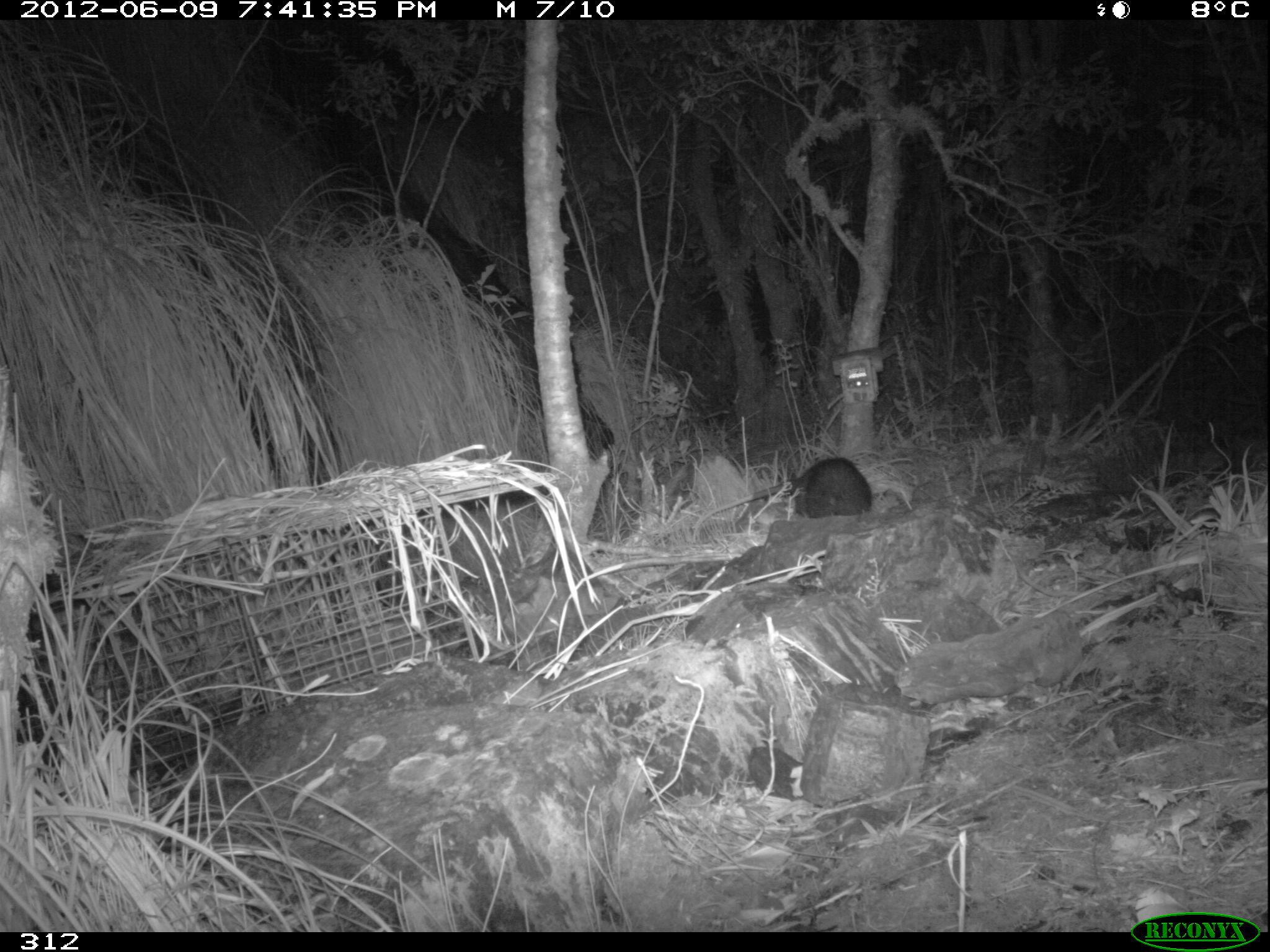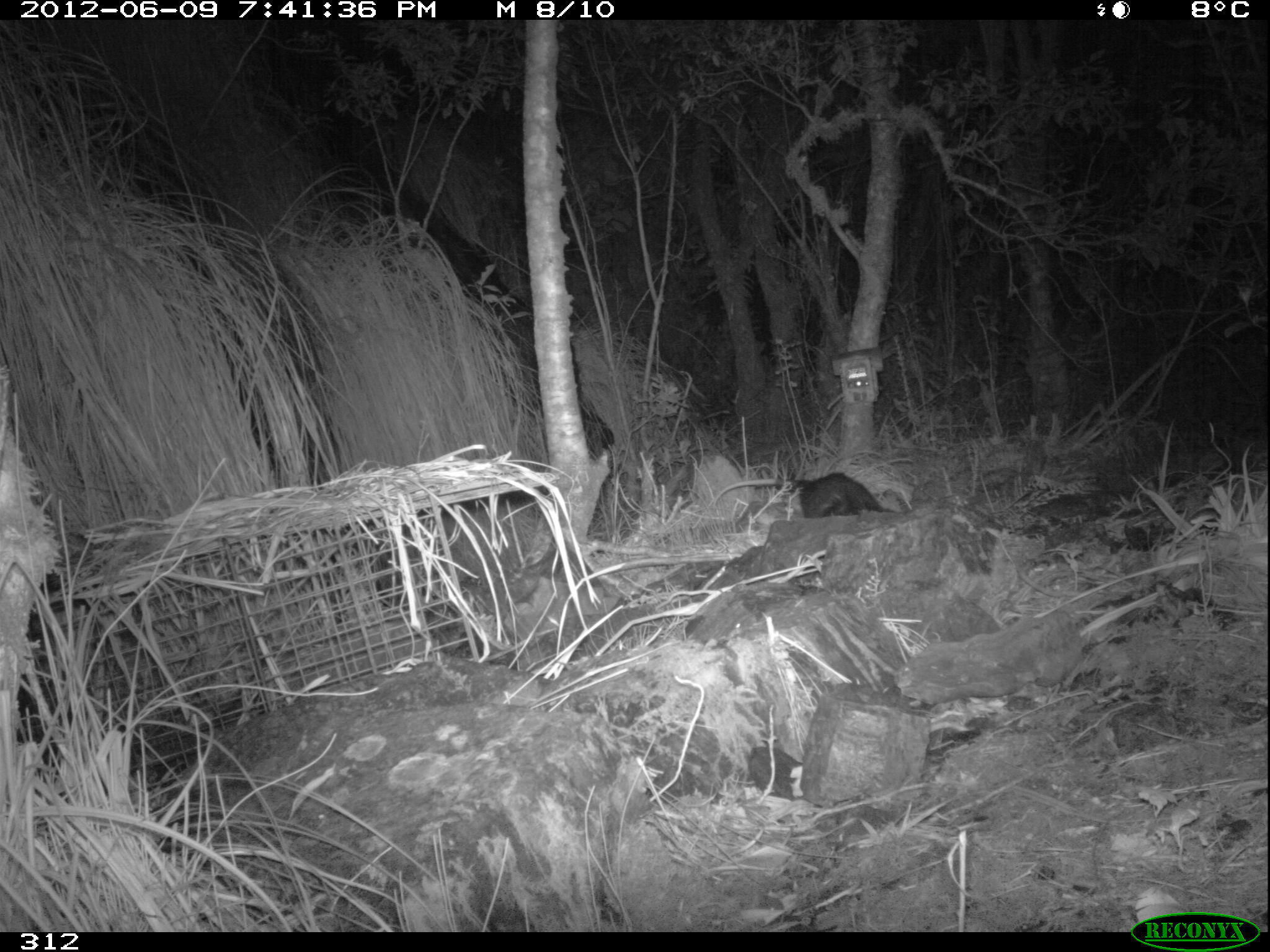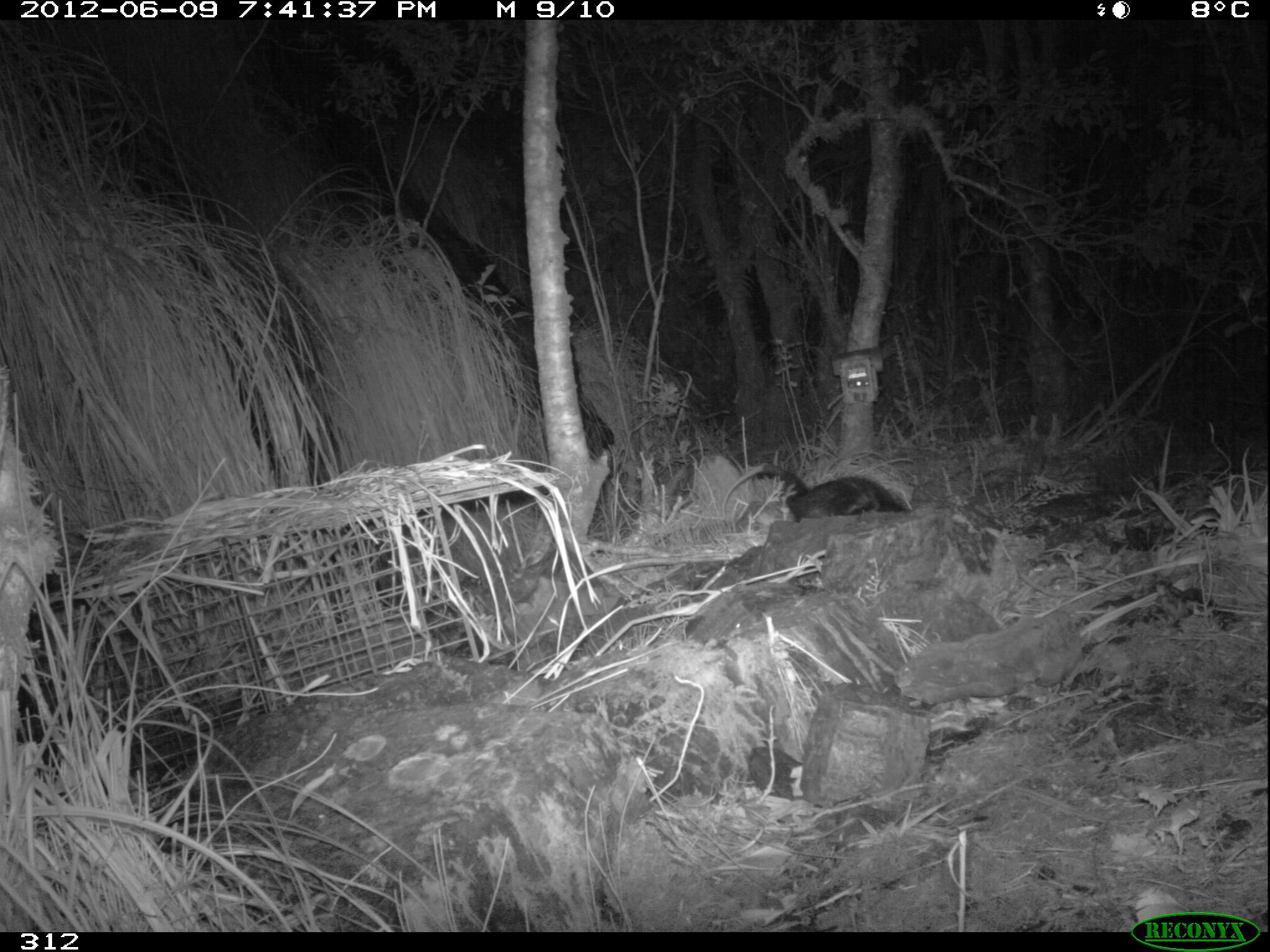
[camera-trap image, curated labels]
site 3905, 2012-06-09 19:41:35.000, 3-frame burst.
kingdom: Animalia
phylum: Chordata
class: Mammalia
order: Didelphimorphia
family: Didelphidae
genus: Didelphis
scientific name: Didelphis pernigra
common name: andean white-eared opossum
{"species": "Didelphis pernigra (andean white-eared opossum)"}